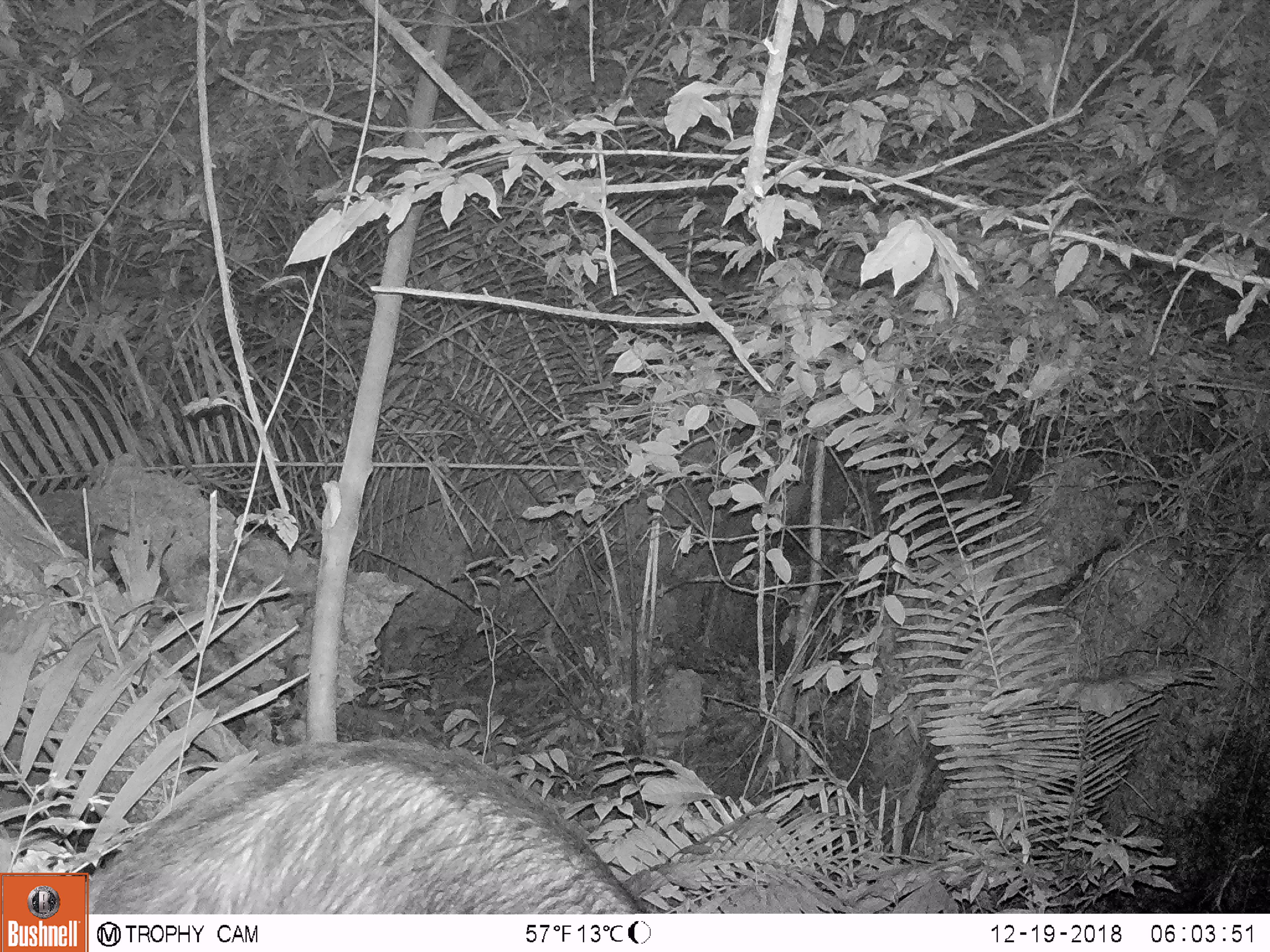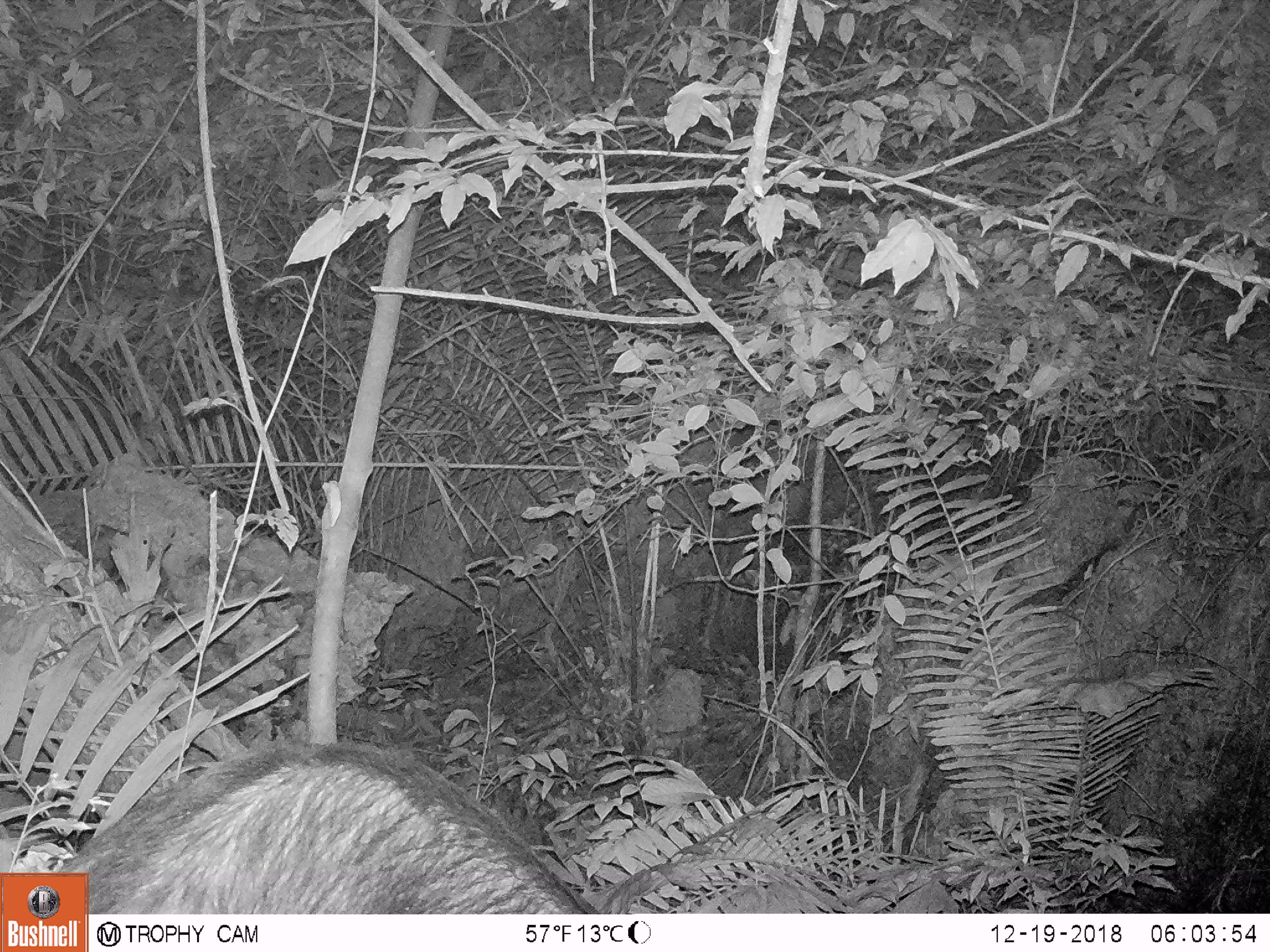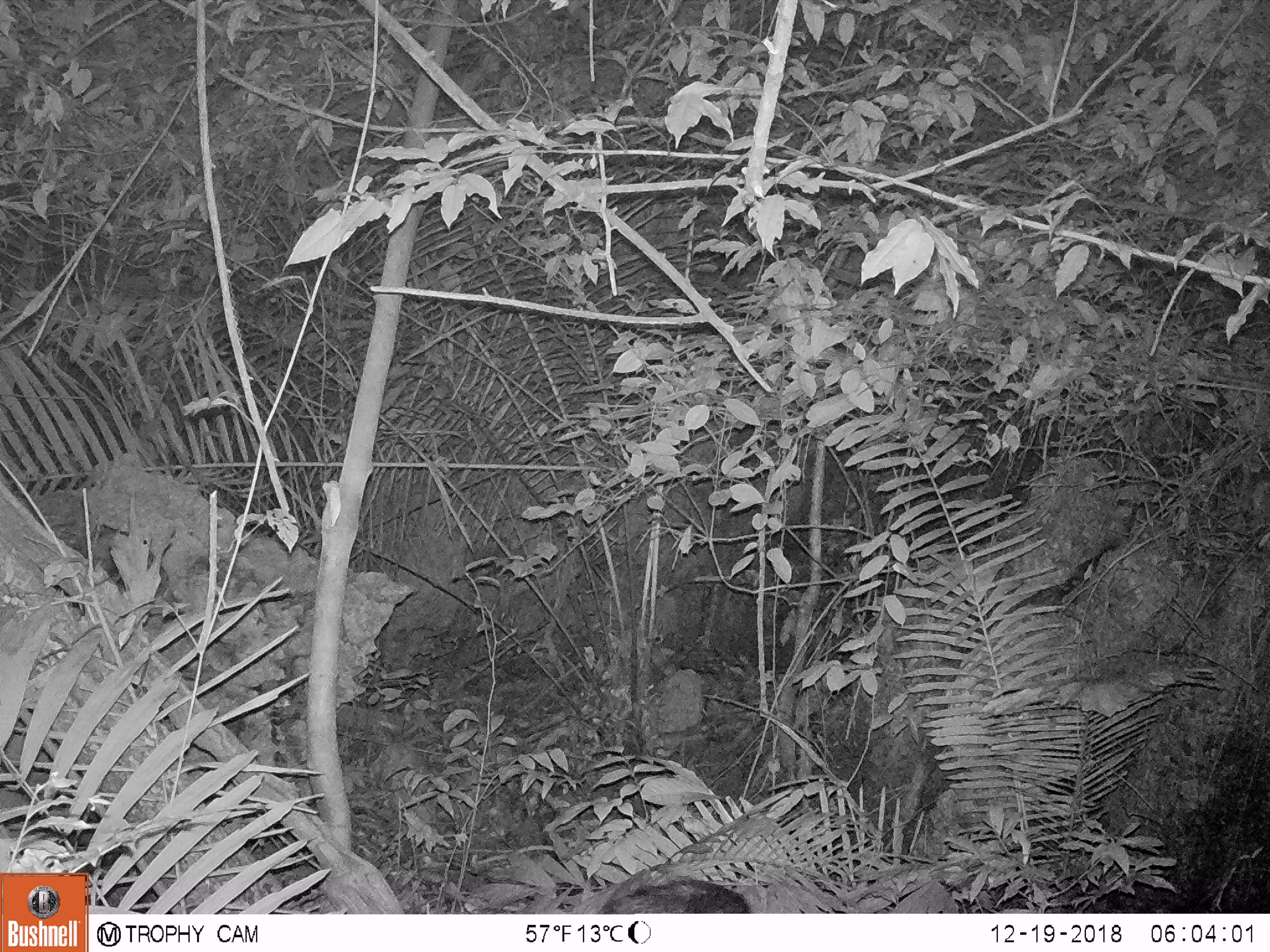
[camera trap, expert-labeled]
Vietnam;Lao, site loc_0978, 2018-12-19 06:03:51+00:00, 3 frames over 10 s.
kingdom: Animalia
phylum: Chordata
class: Mammalia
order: Artiodactyla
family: Bovidae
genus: Capricornis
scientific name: Capricornis sumatraensis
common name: chinese serow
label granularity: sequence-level